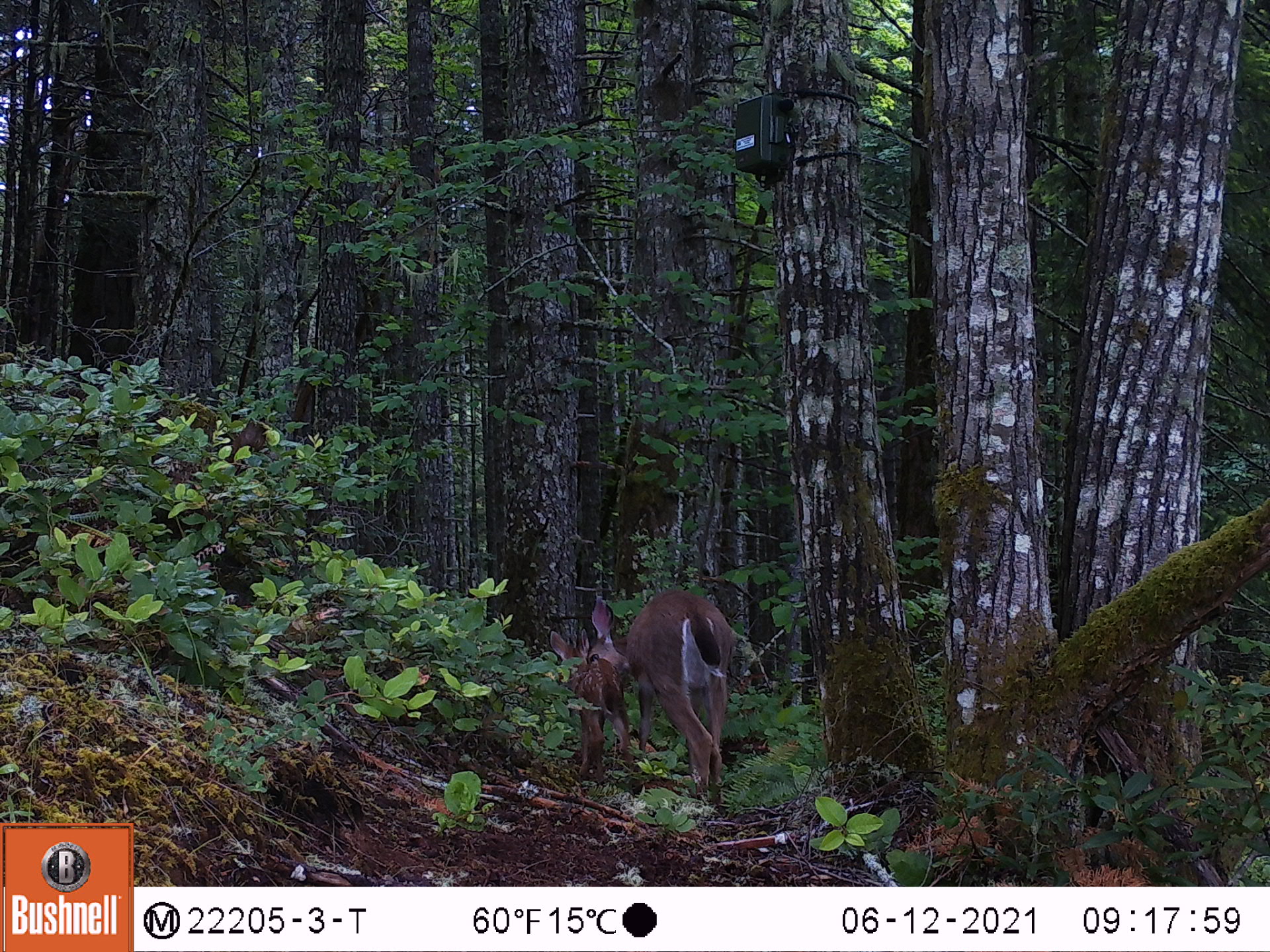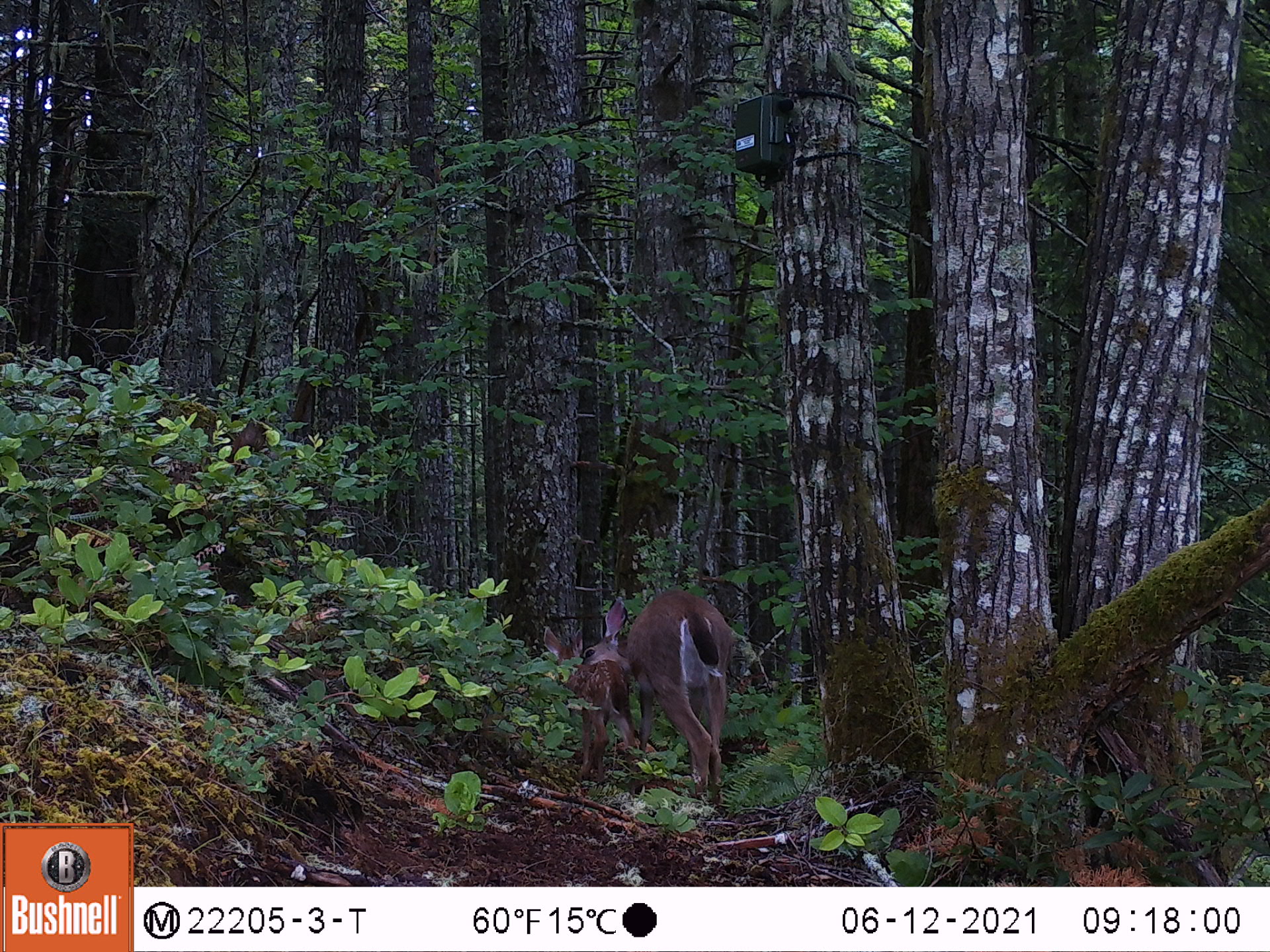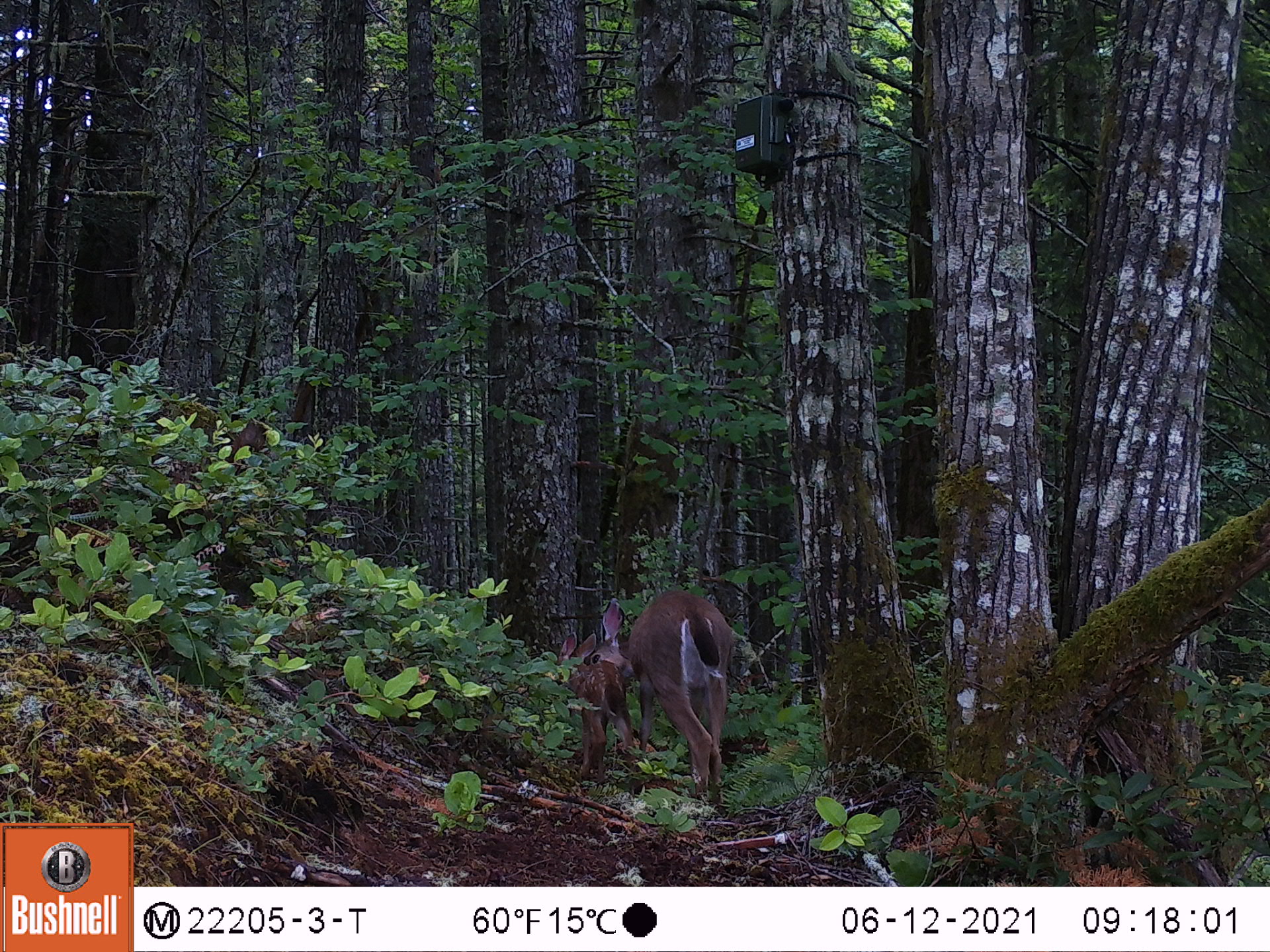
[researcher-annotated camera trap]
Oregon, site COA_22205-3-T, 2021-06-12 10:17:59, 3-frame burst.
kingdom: Animalia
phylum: Chordata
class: Mammalia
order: Artiodactyla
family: Cervidae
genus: Odocoileus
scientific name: Odocoileus hemionus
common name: black-tailed deer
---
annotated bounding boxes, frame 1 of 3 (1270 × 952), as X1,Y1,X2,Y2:
black-tailed deer: 574,581,766,836; 532,618,647,804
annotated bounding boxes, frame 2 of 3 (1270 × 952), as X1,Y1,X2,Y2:
black-tailed deer: 566,586,768,827; 520,616,648,804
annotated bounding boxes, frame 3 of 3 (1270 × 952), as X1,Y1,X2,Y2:
black-tailed deer: 572,579,759,829; 528,623,648,814